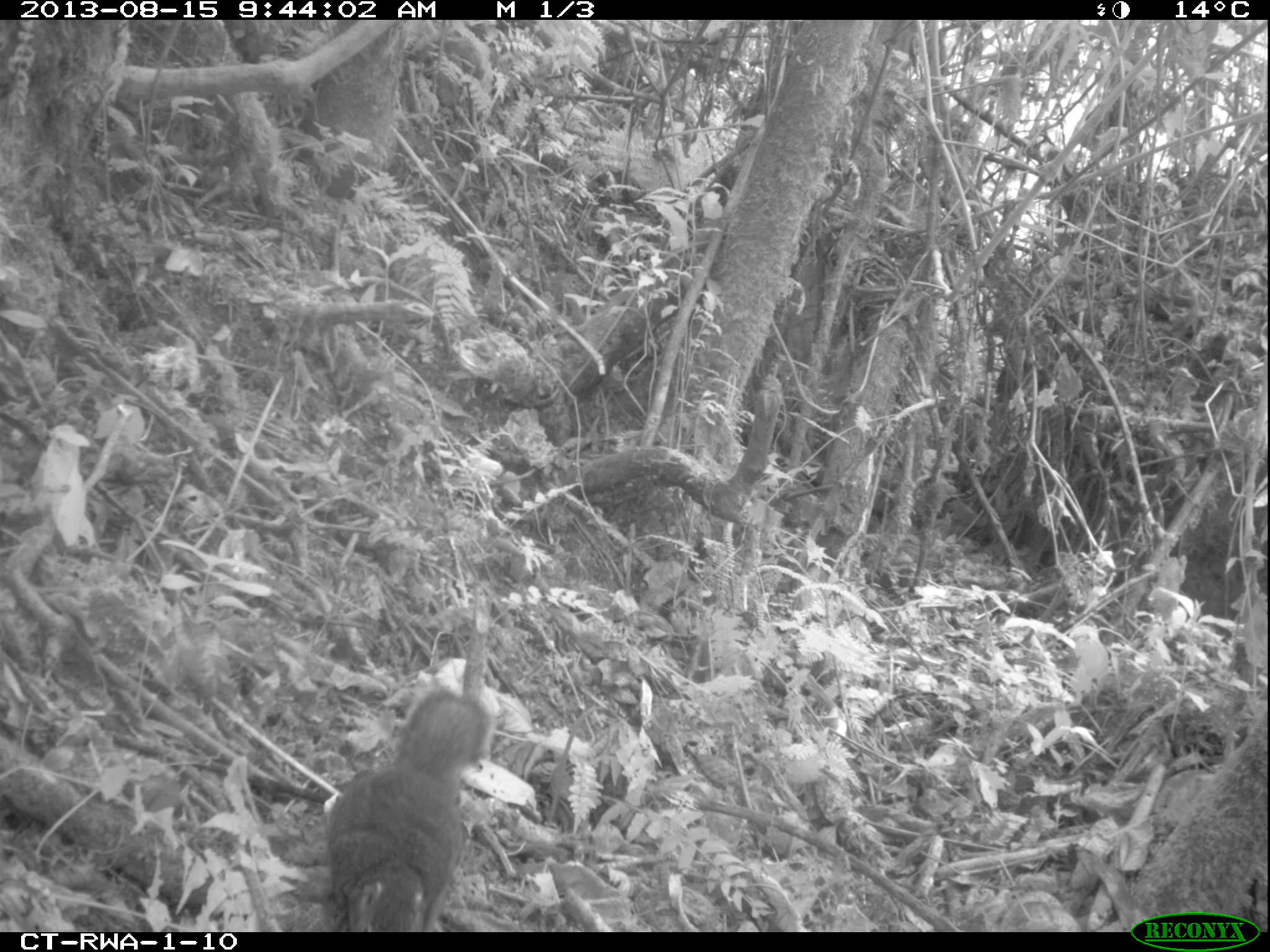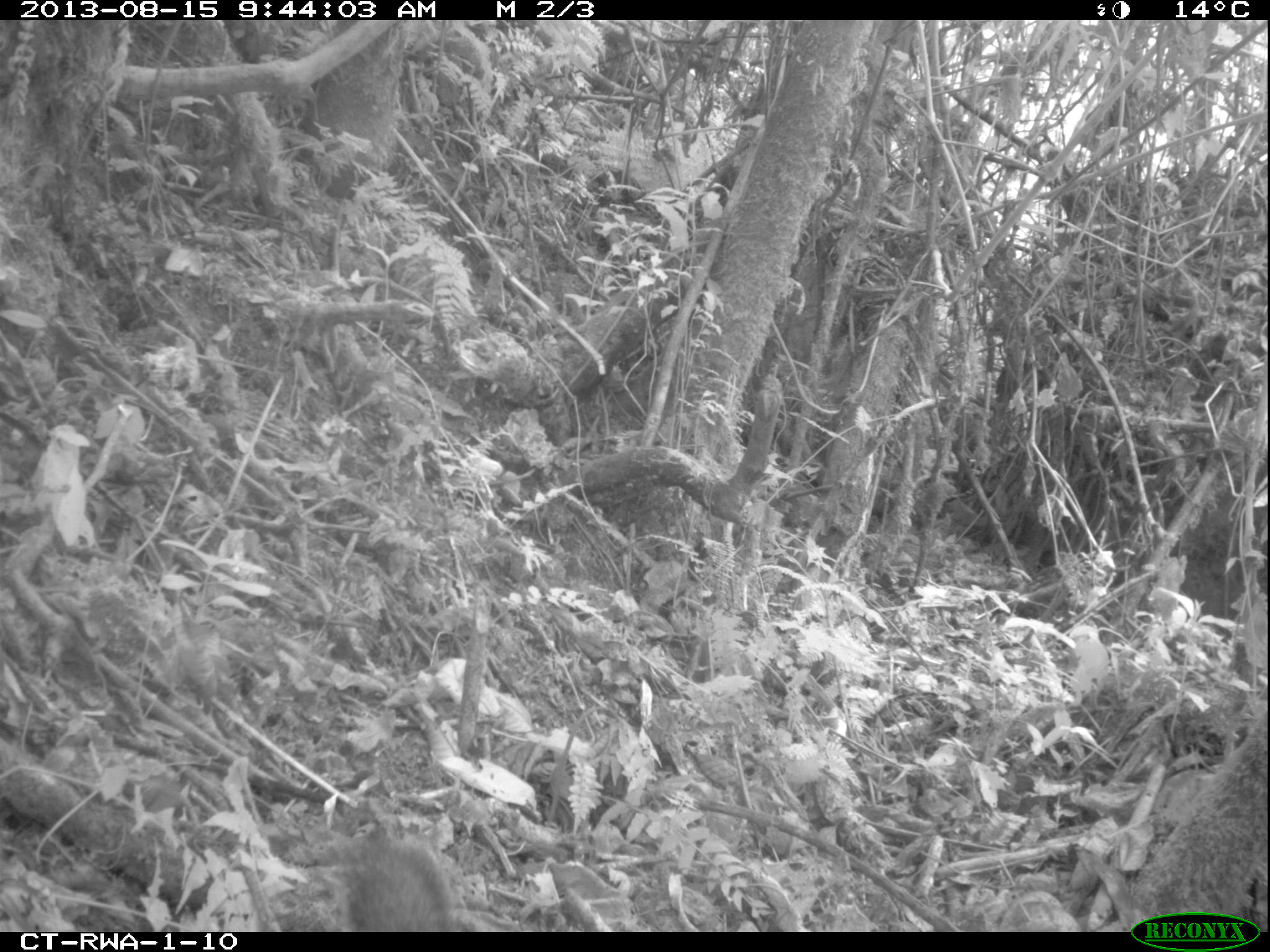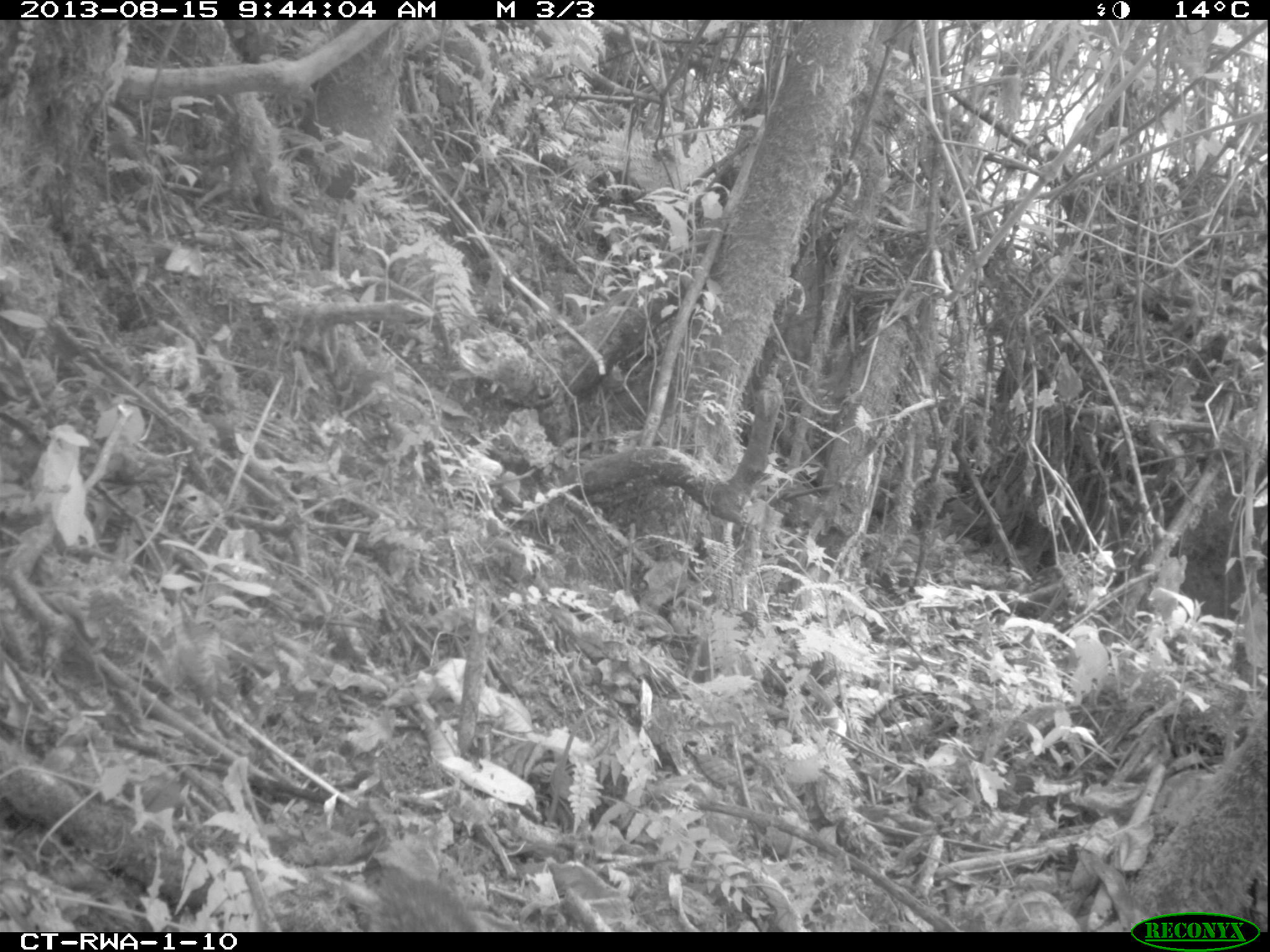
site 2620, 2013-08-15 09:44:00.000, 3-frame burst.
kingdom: Animalia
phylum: Chordata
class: Mammalia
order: Rodentia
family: Sciuridae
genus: Protoxerus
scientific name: Protoxerus stangeri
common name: forest giant squirrel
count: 1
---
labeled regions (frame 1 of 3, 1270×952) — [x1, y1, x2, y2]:
protoxerus stangeri: [321, 688, 495, 931]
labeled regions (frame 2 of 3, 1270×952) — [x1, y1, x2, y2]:
protoxerus stangeri: [330, 828, 459, 931]